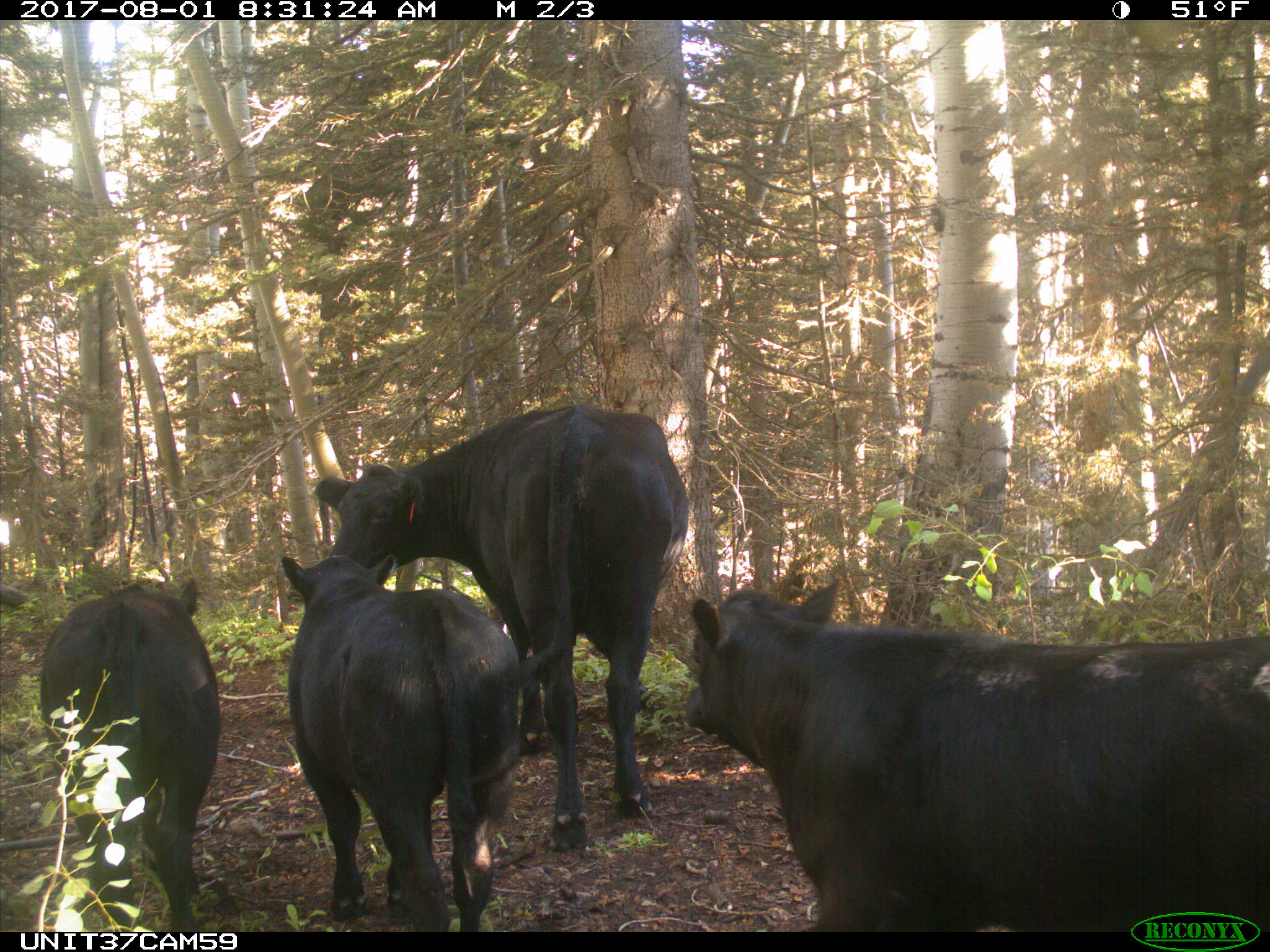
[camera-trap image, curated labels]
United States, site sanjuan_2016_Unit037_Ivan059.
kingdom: Animalia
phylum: Chordata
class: Mammalia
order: Artiodactyla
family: Bovidae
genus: Bos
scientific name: Bos taurus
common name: domestic cow